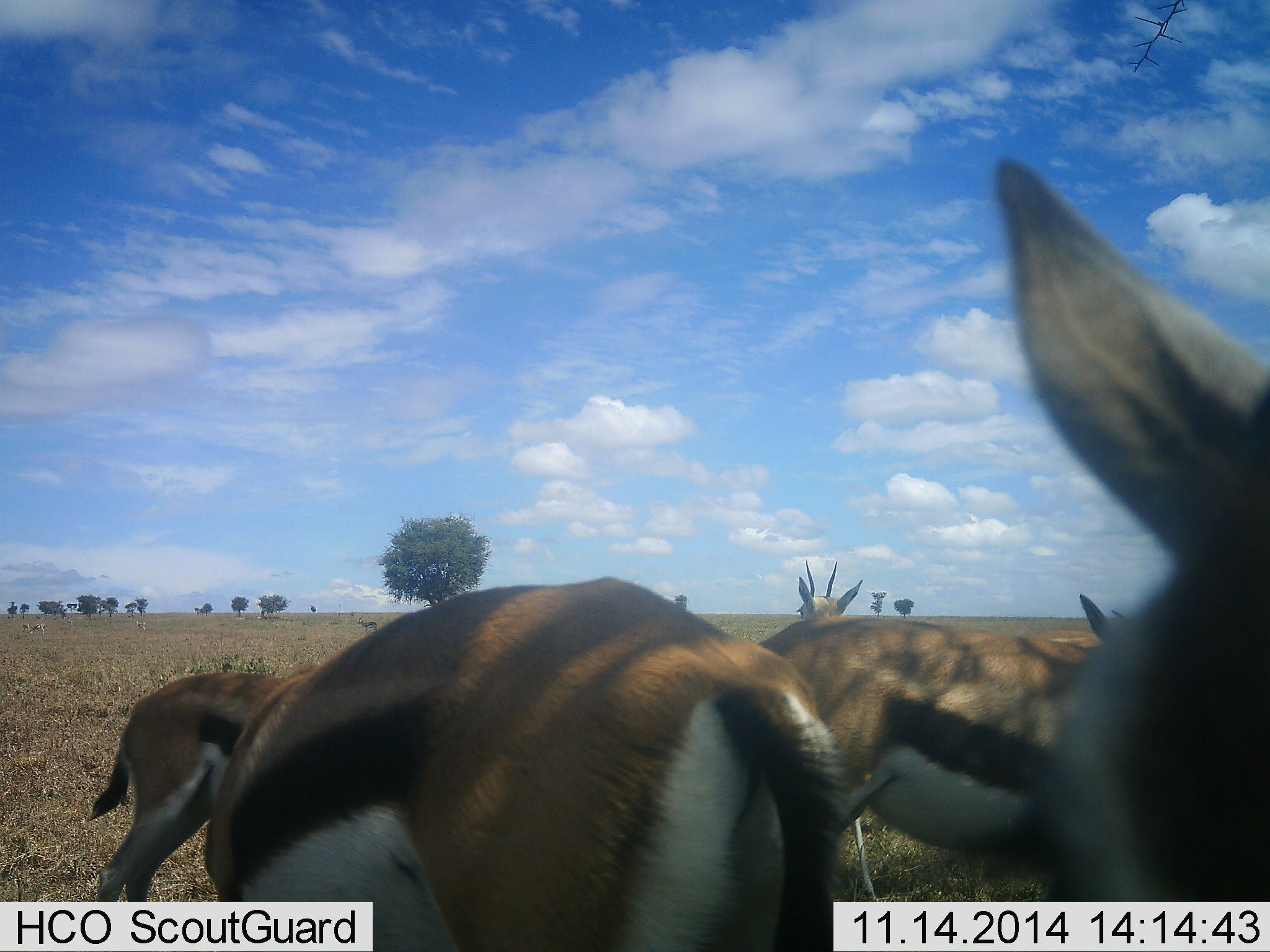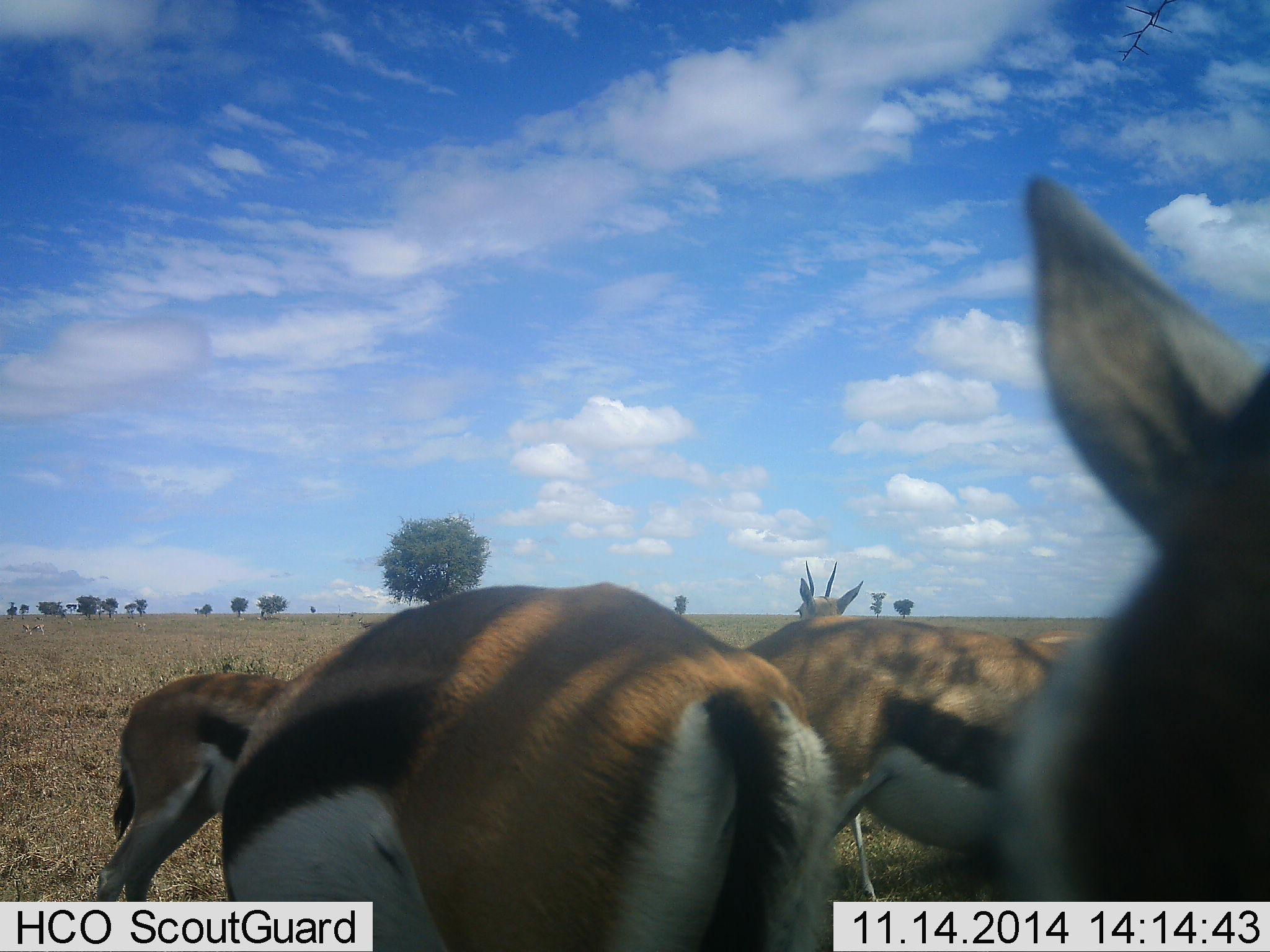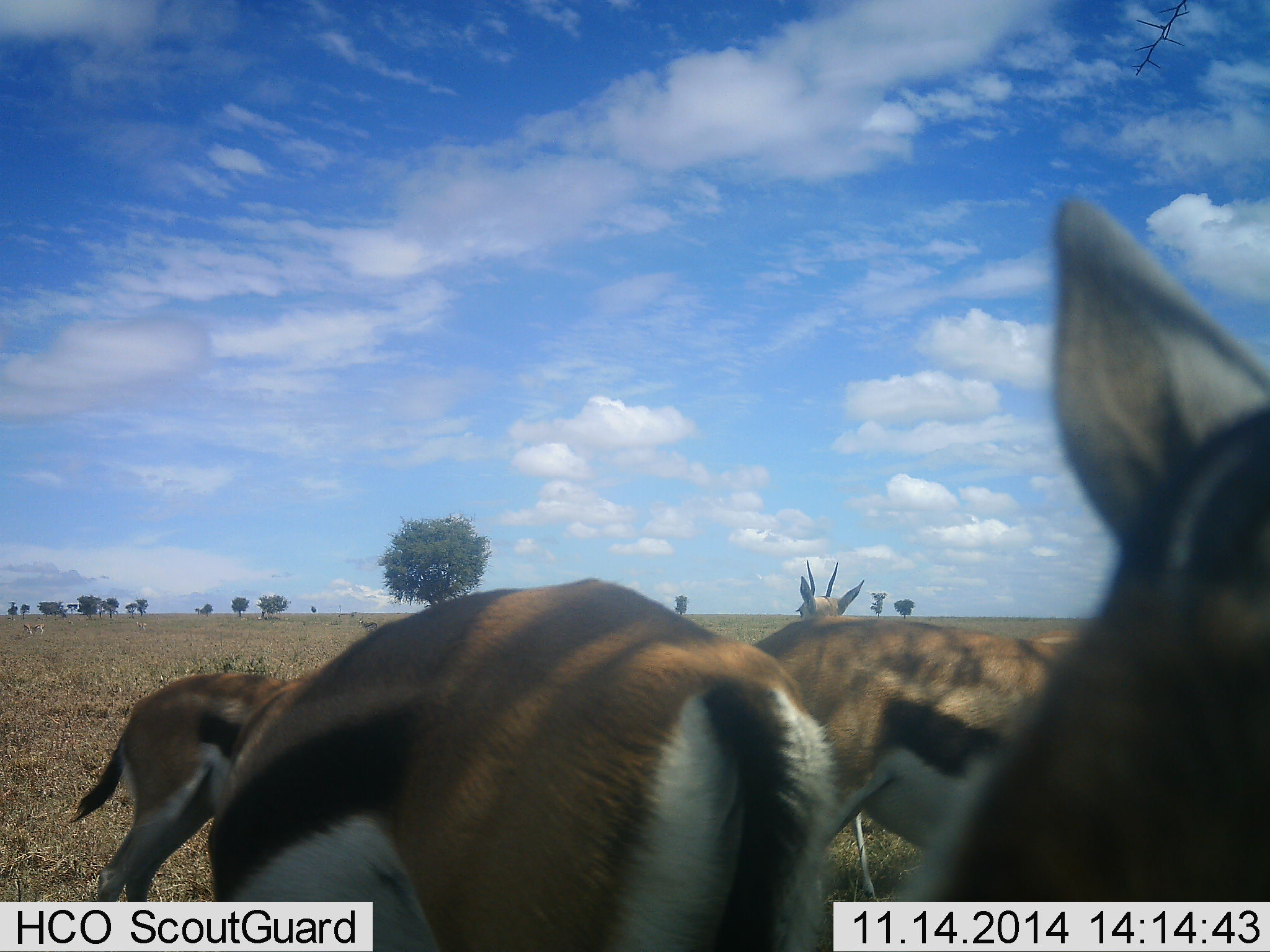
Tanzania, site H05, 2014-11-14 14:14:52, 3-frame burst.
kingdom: Animalia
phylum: Chordata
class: Mammalia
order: Artiodactyla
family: Bovidae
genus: Eudorcas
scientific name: Eudorcas thomsonii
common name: thomson's gazelle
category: gazellethomsons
Gazellethomsons (thomson's gazelle) (Eudorcas thomsonii), count 5. Behavior (volunteer vote fractions): standing 64%, resting 0%, moving 0%, interacting 9%. Young present (vote fraction): 0%. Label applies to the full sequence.